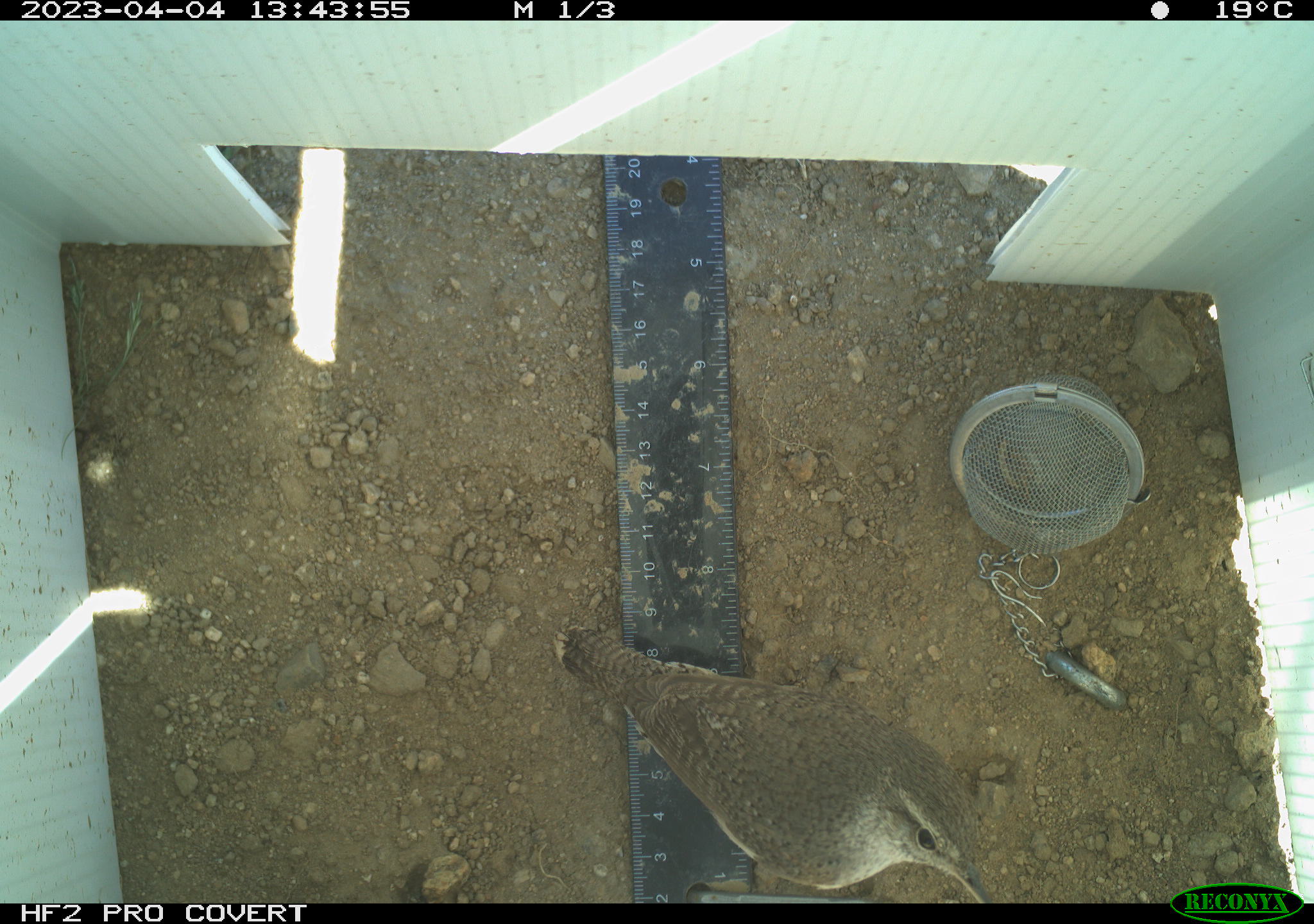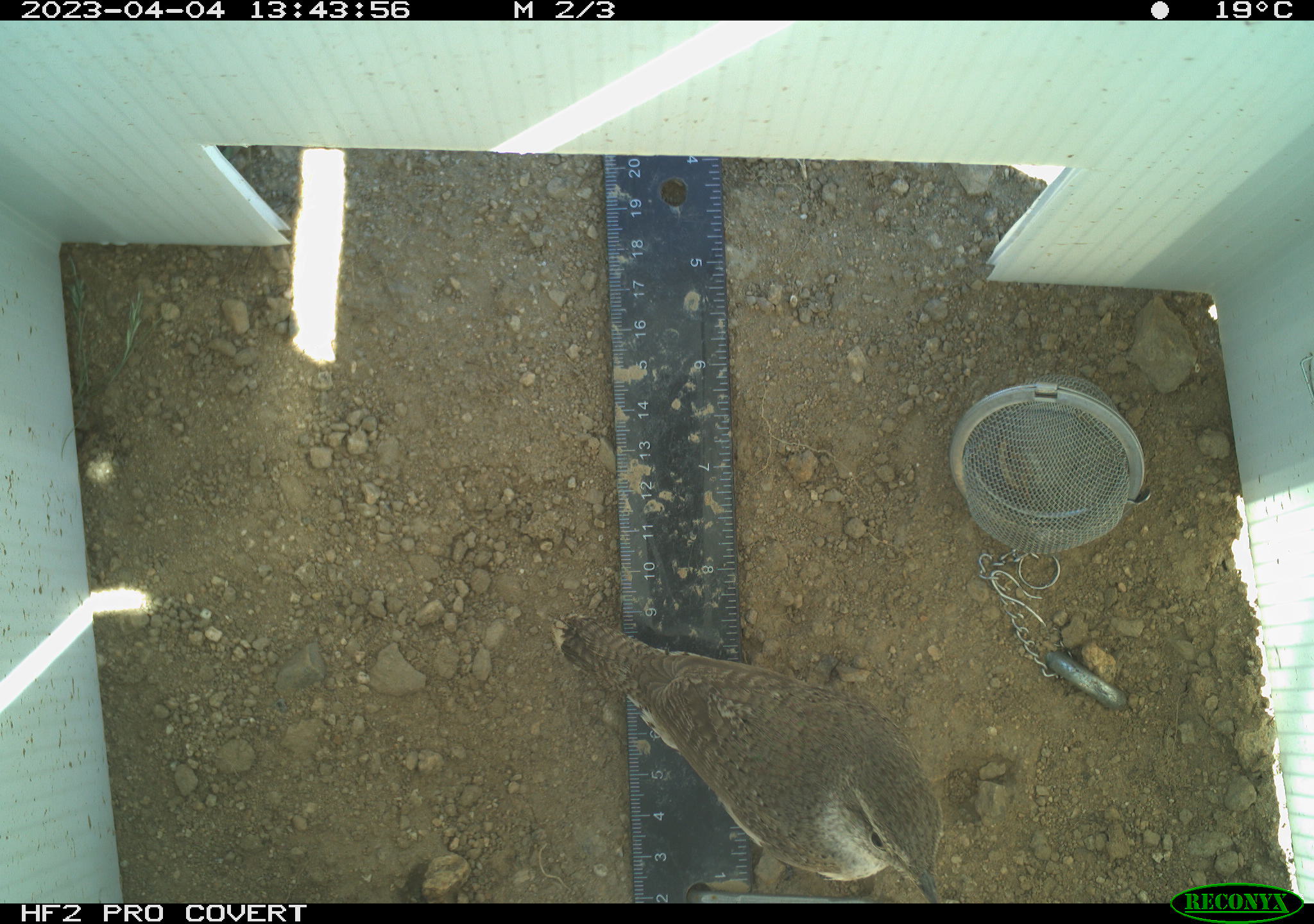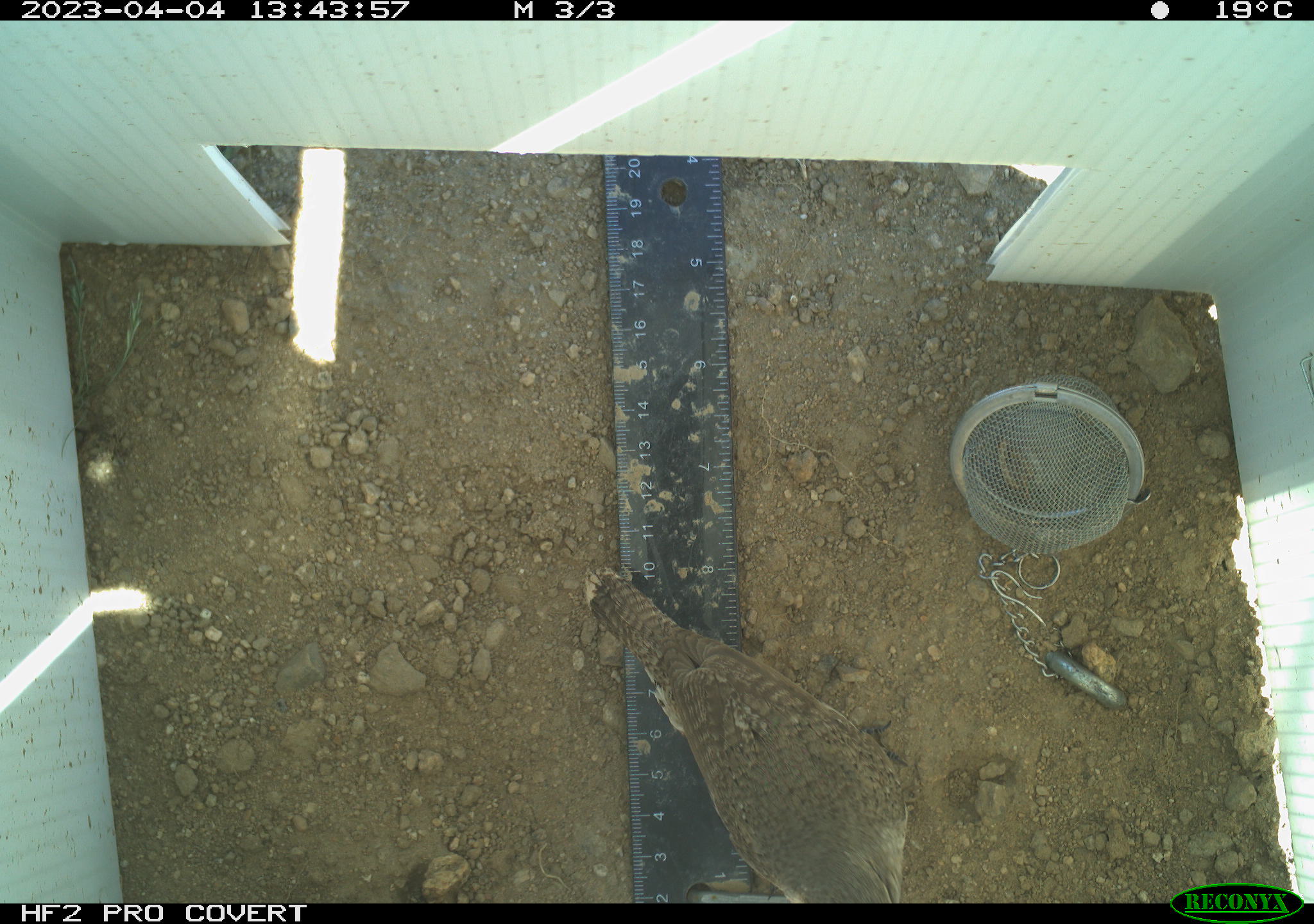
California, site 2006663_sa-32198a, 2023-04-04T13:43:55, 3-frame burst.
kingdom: Animalia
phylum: Chordata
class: Aves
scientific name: Aves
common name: bird